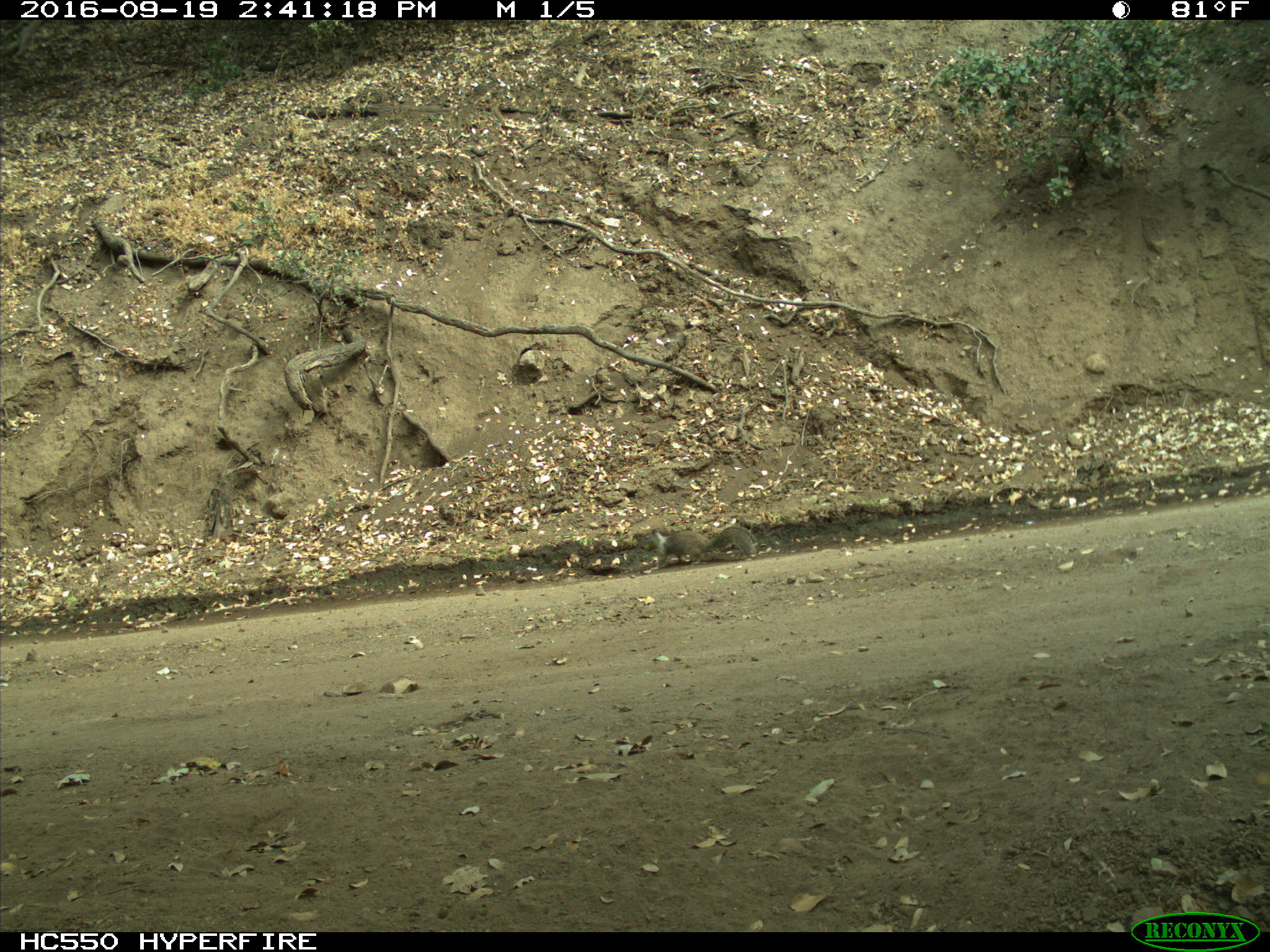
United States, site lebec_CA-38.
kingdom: Animalia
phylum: Chordata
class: Mammalia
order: Rodentia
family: Sciuridae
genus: Otospermophilus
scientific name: Otospermophilus beecheyi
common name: california ground squirrel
Otospermophilus beecheyi (california ground squirrel).